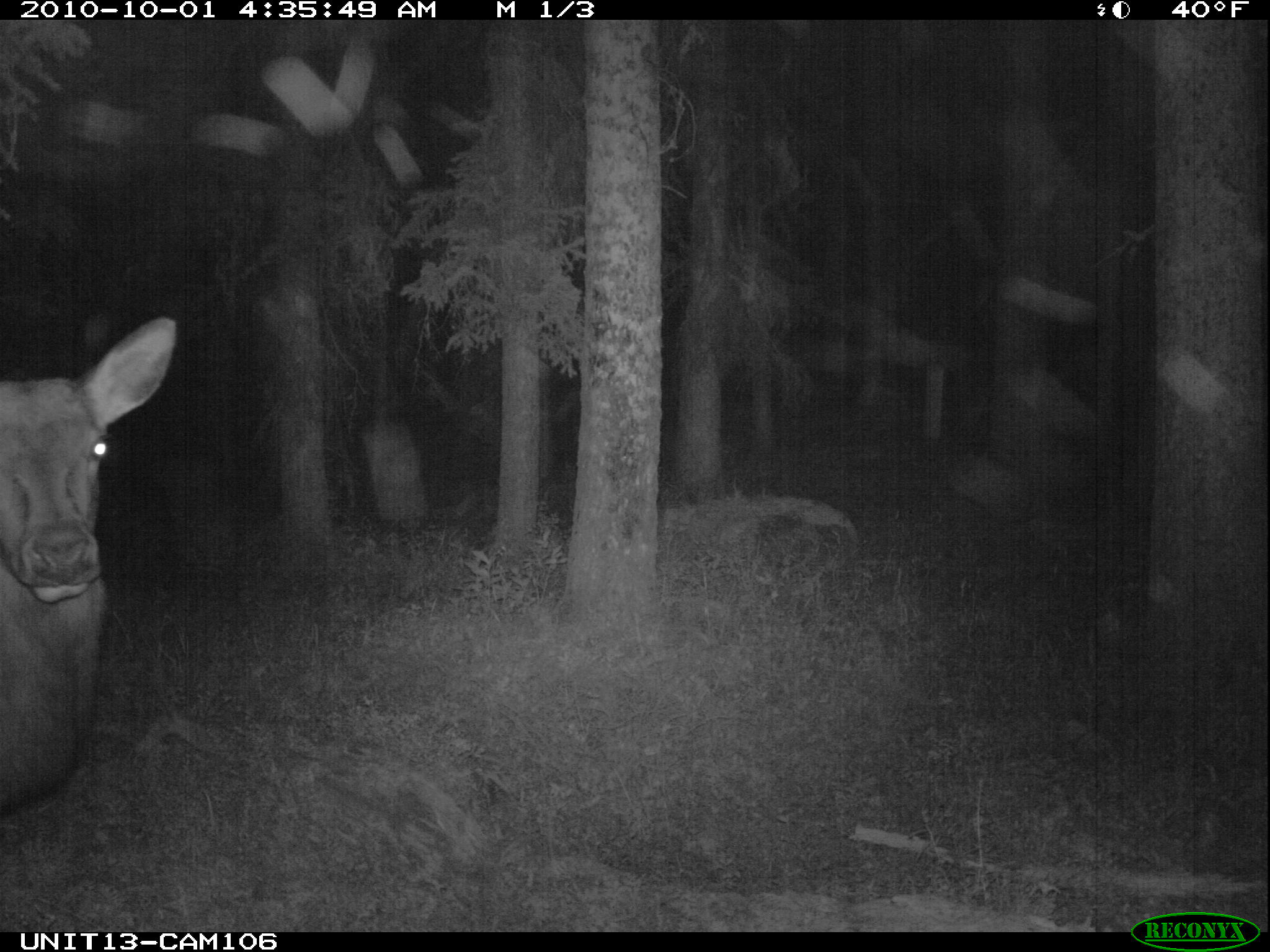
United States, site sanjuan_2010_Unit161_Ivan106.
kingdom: Animalia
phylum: Chordata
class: Mammalia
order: Artiodactyla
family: Cervidae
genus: Cervus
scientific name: Cervus elaphus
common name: red deer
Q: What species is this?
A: Cervus elaphus (red deer).